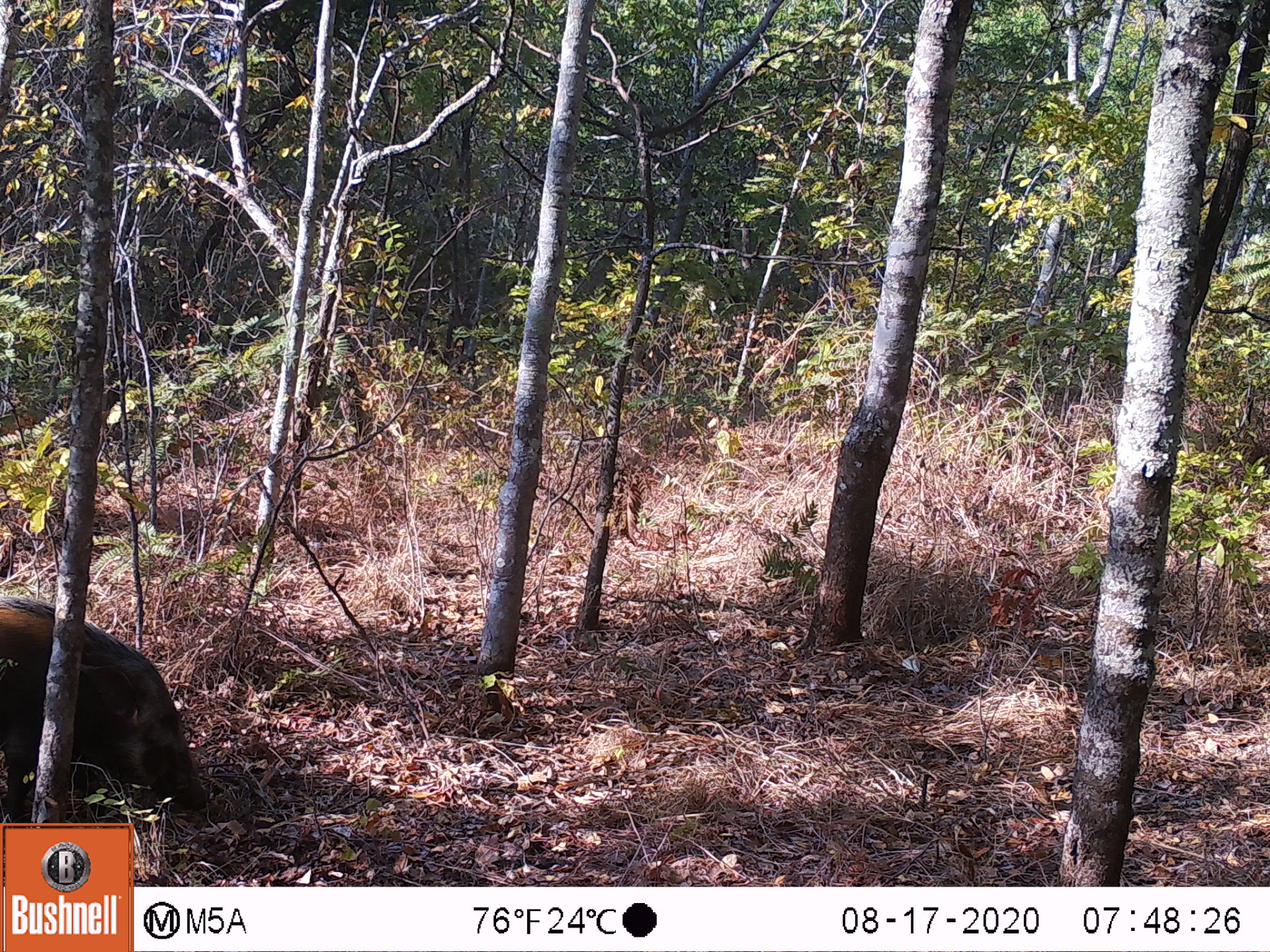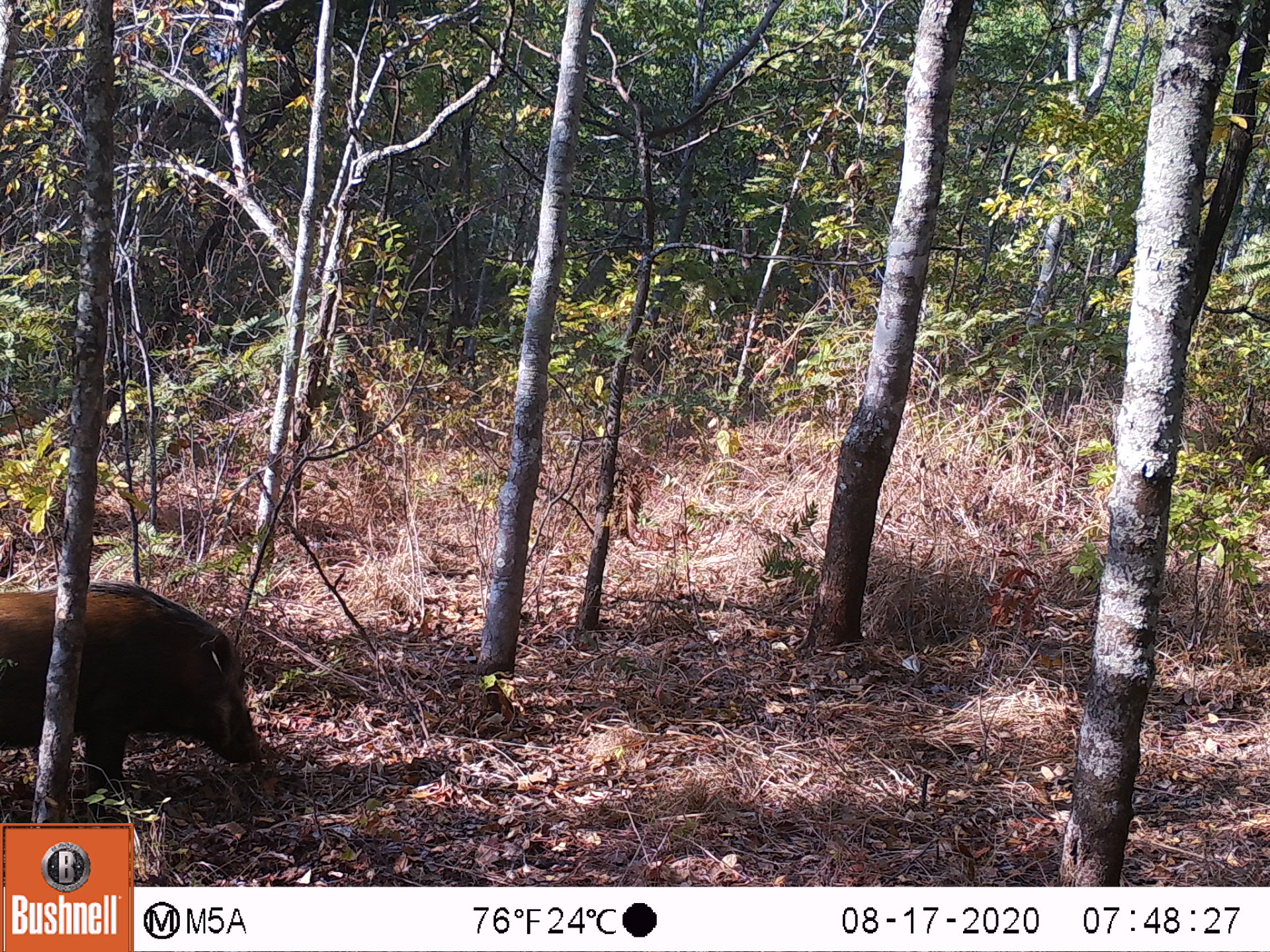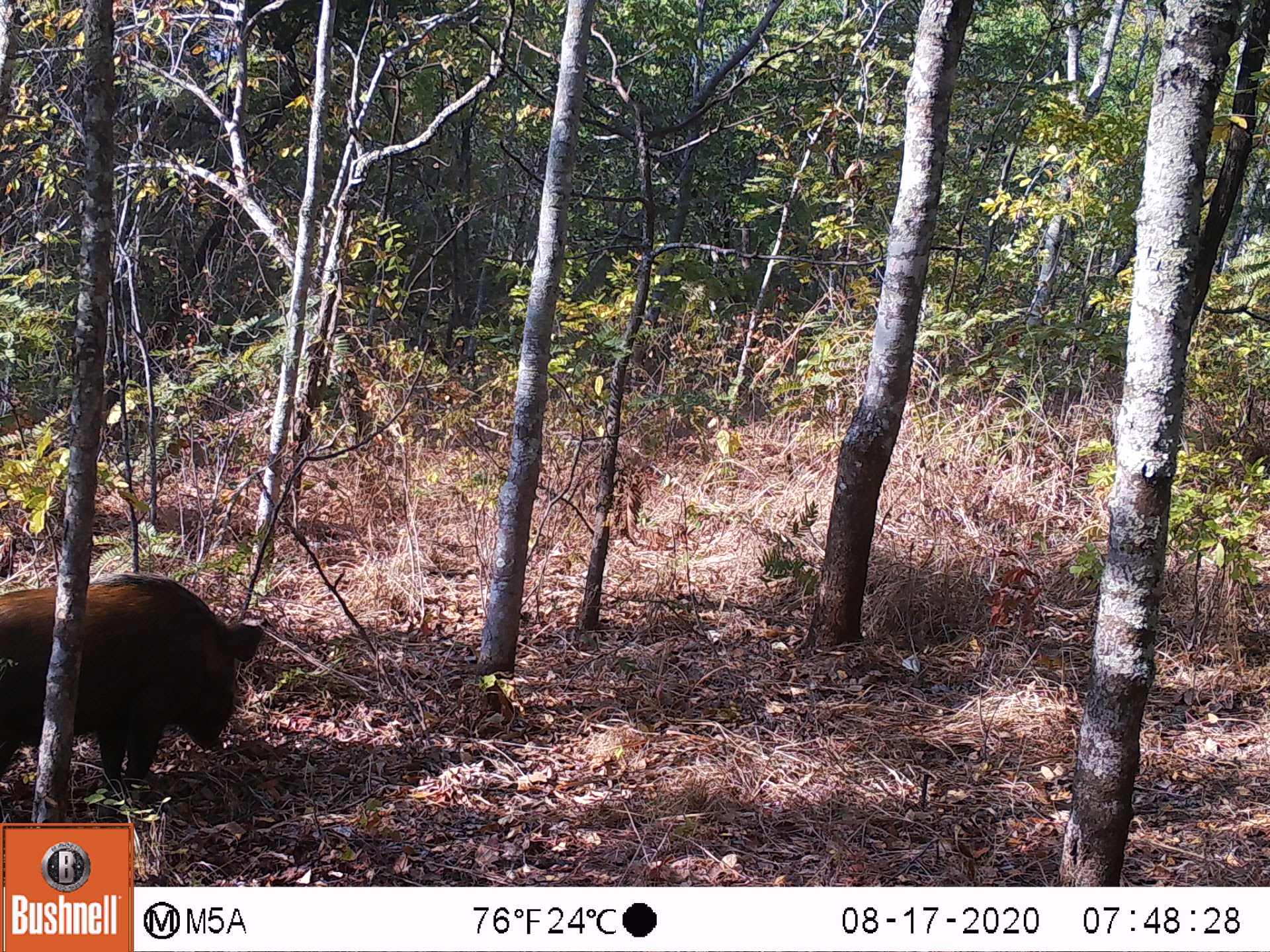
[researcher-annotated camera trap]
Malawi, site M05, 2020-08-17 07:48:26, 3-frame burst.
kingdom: Animalia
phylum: Chordata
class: Mammalia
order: Artiodactyla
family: Suidae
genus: Potamochoerus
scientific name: Potamochoerus larvatus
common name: bushpig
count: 1